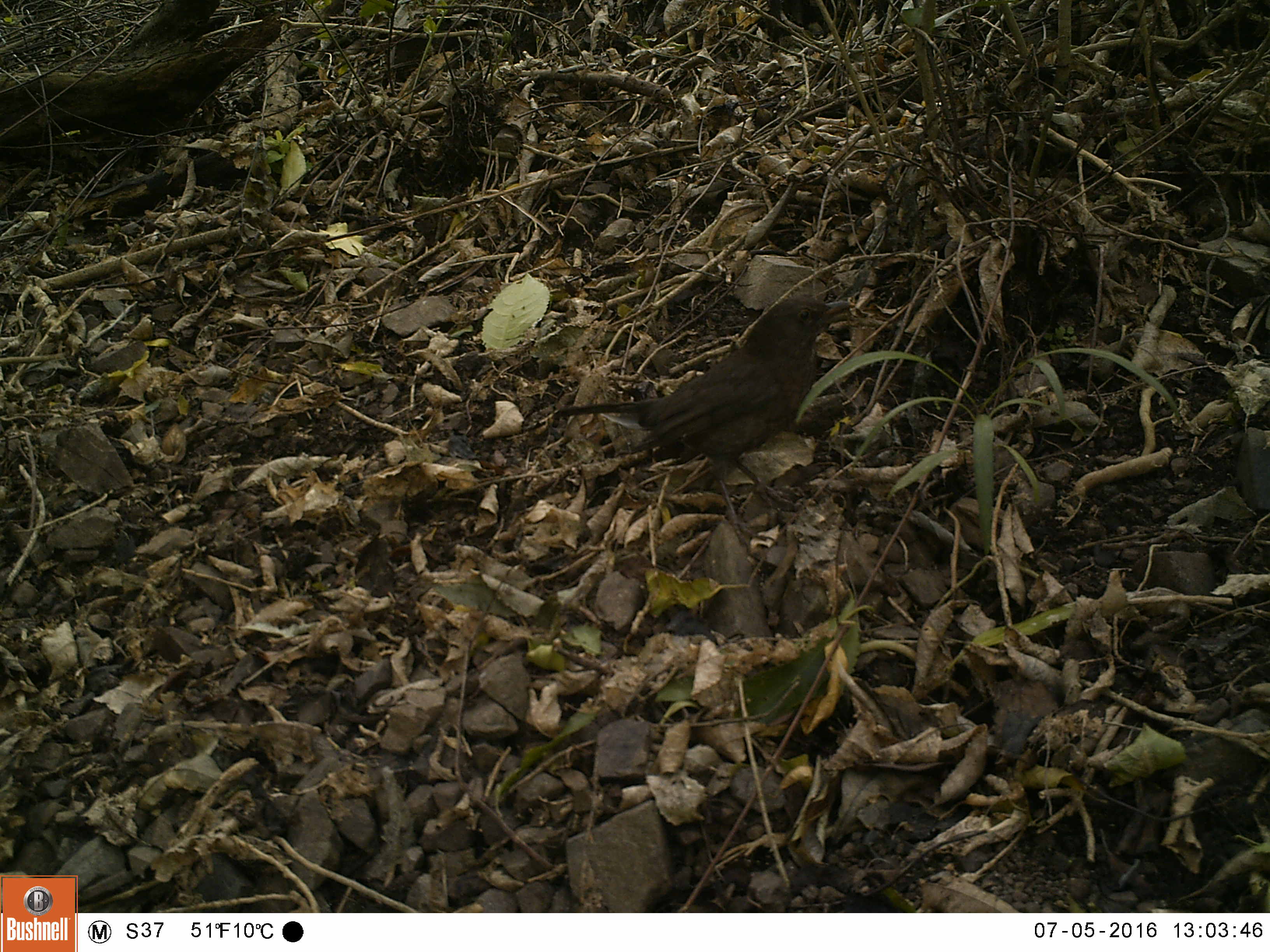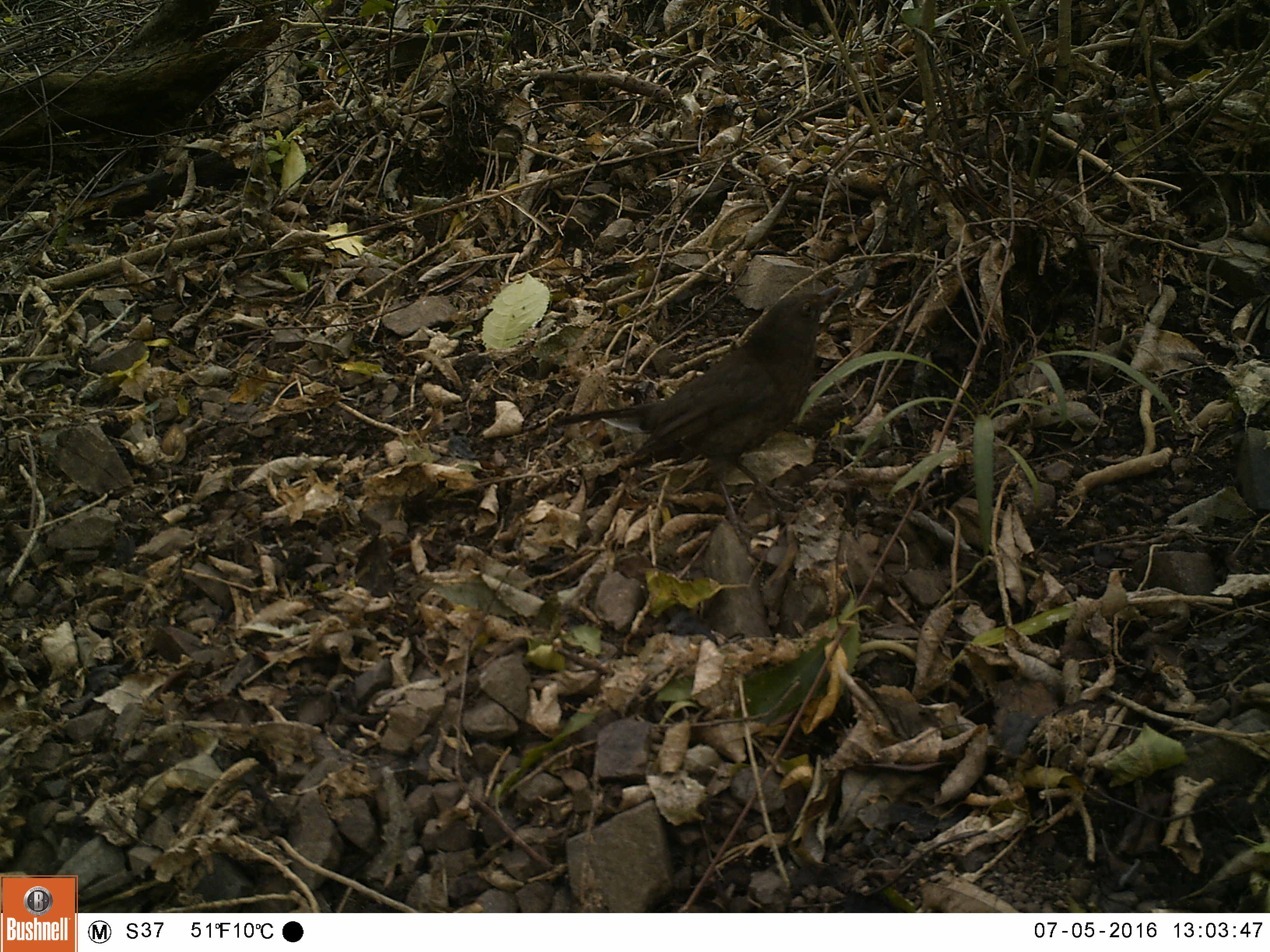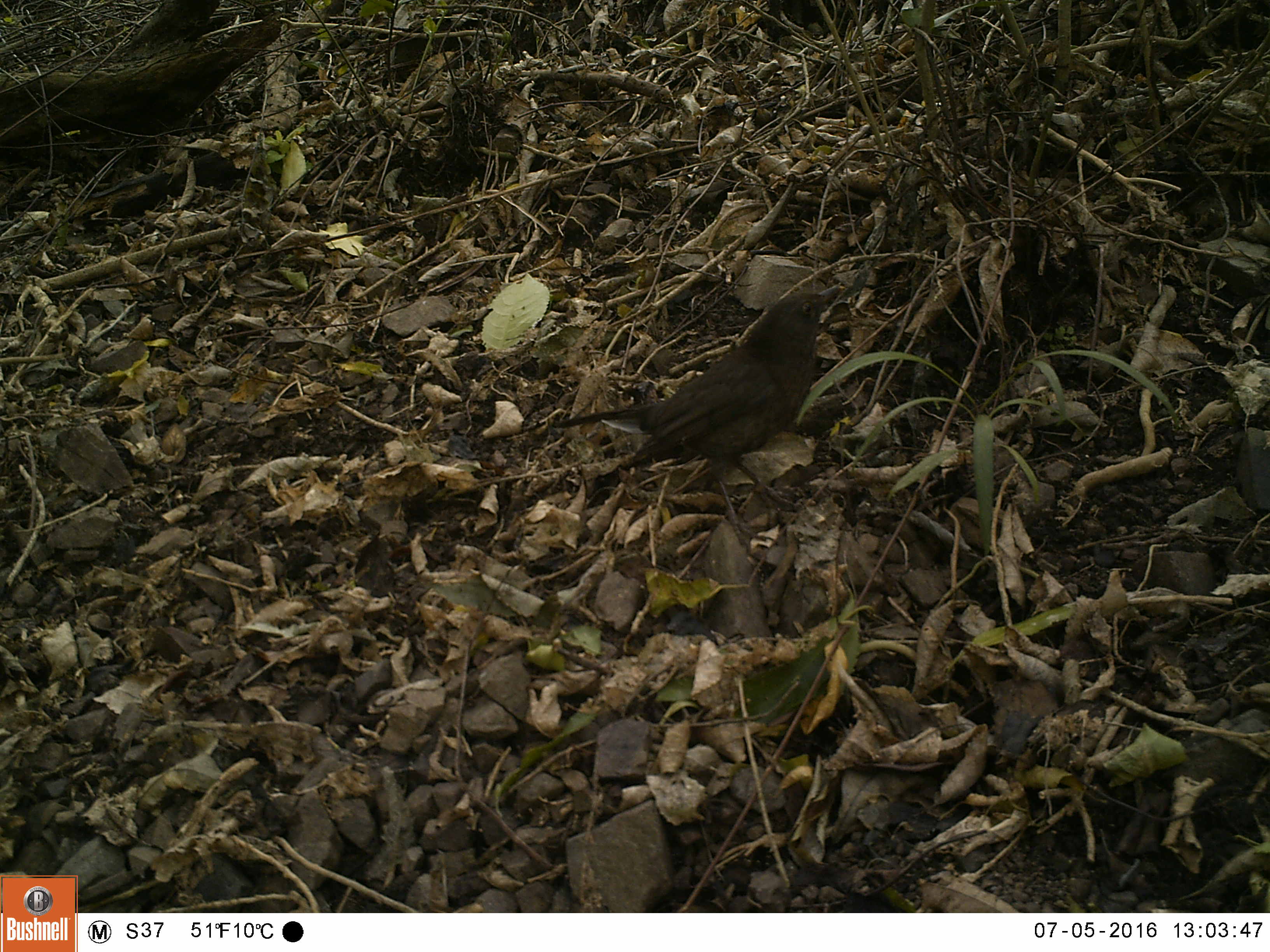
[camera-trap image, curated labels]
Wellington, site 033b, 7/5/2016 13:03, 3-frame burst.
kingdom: Animalia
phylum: Chordata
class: Aves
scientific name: Aves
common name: bird